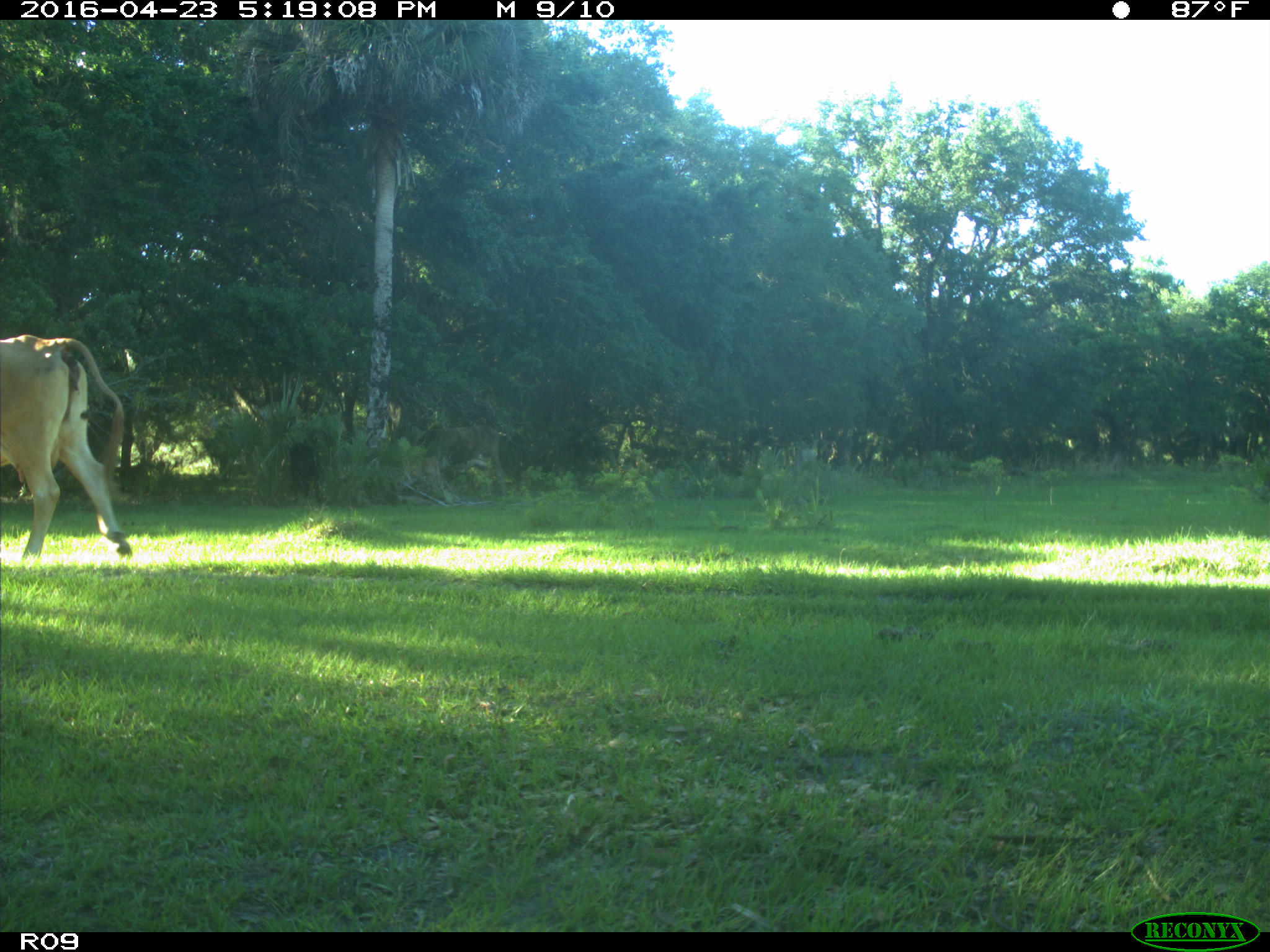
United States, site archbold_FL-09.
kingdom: Animalia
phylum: Chordata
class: Mammalia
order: Artiodactyla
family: Bovidae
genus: Bos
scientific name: Bos taurus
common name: domestic cow